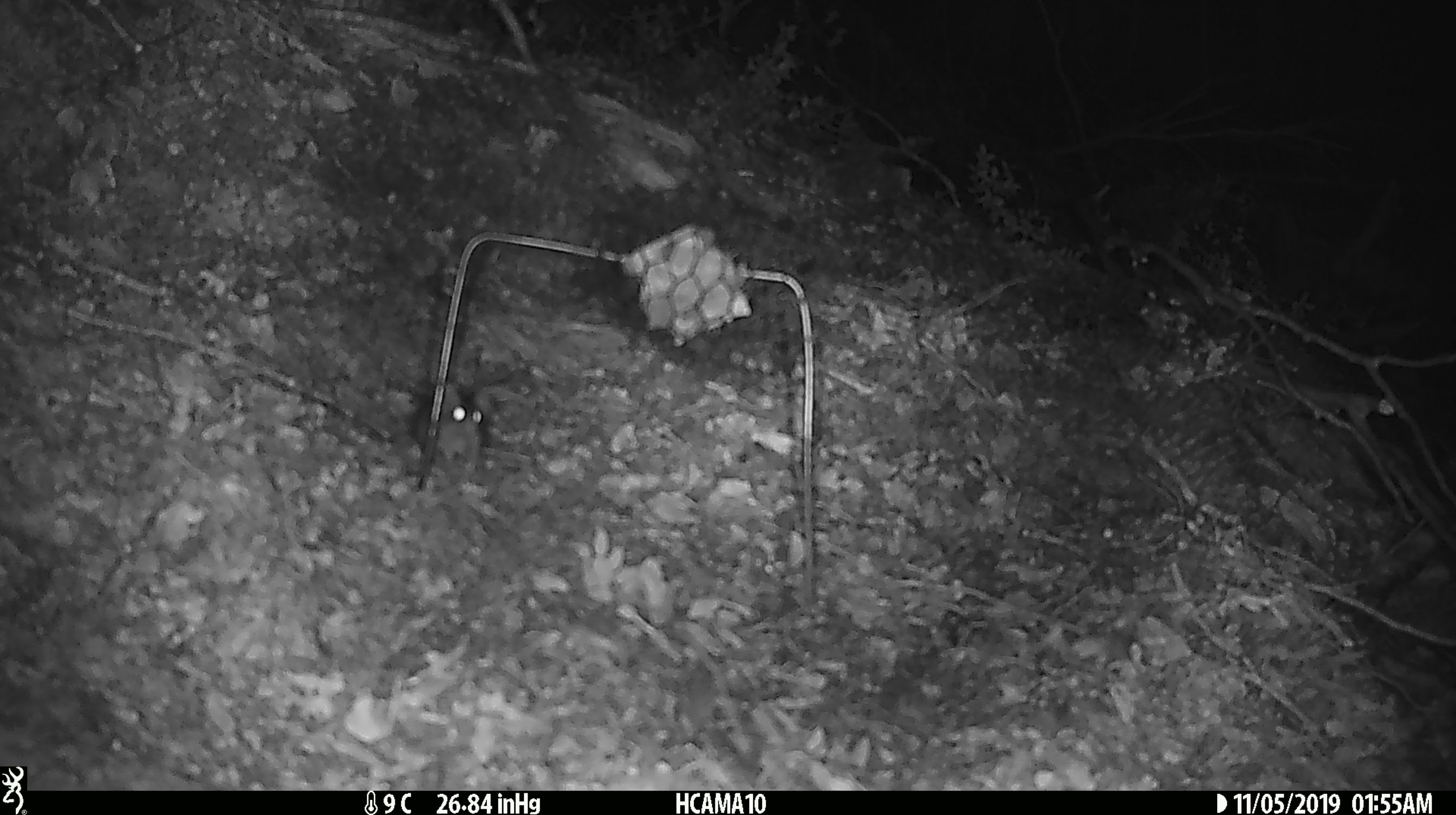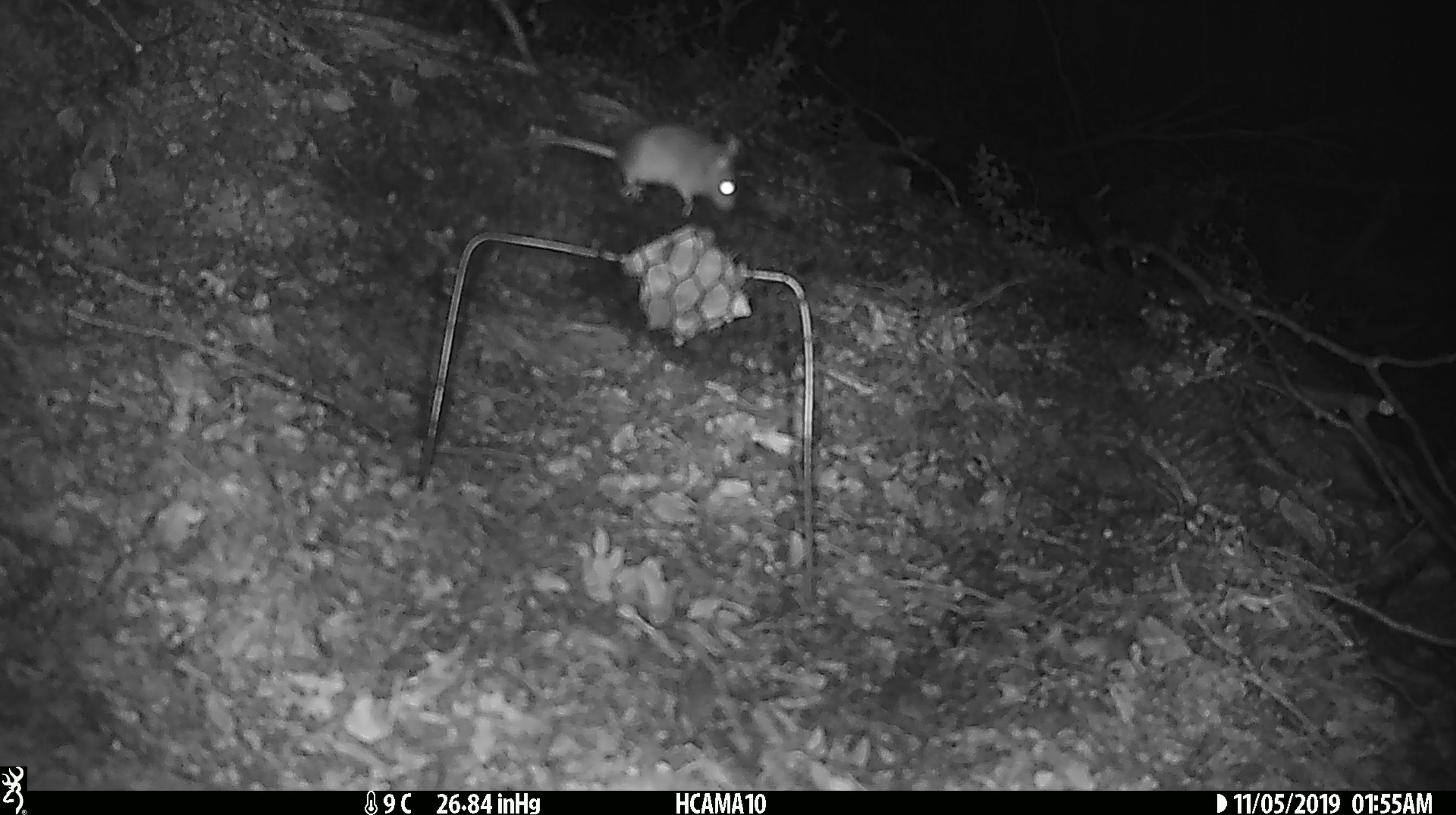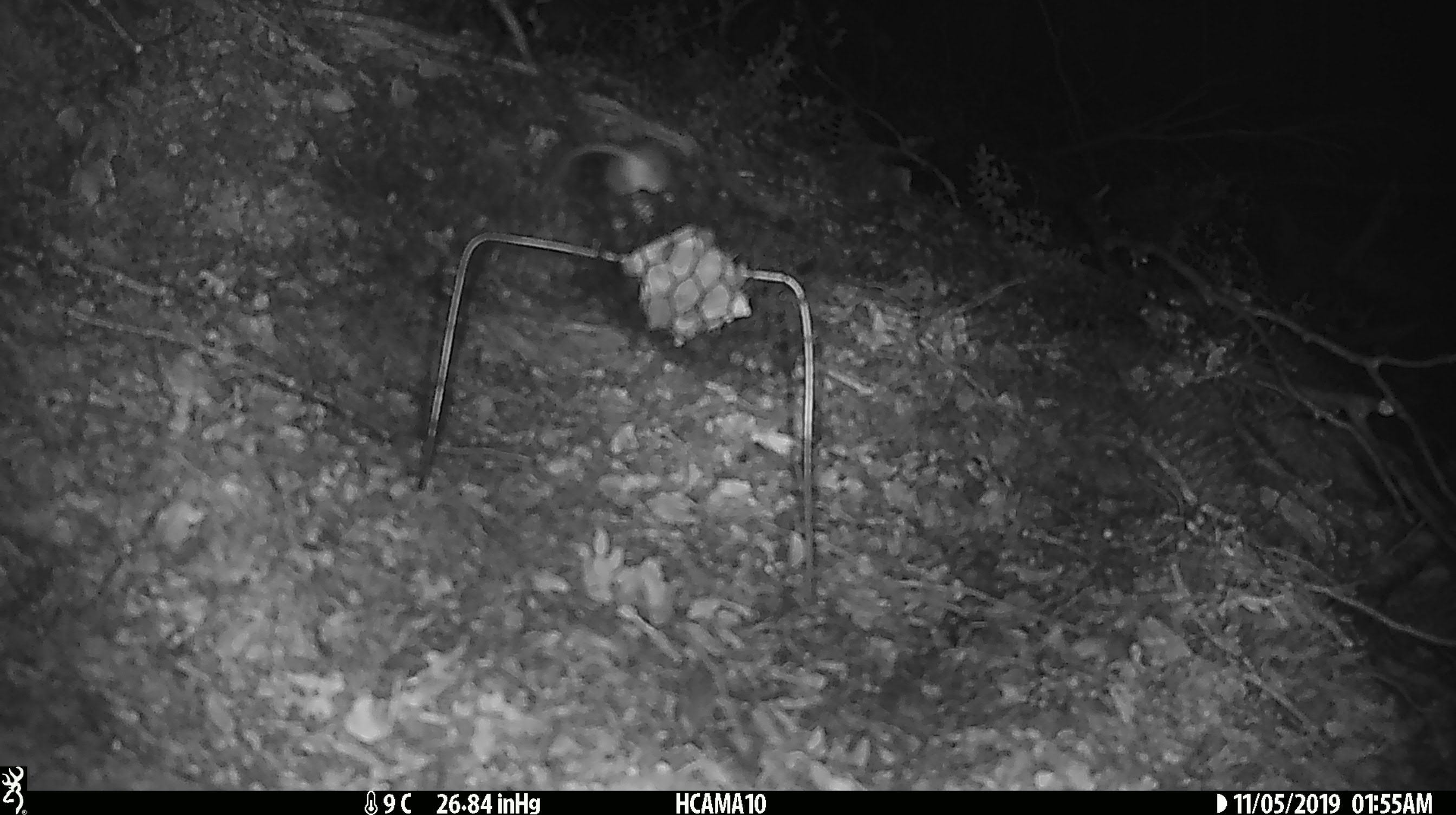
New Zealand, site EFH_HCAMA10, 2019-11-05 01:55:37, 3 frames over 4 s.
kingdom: Animalia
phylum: Chordata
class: Mammalia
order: Rodentia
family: Muridae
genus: Mus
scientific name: Mus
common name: mouse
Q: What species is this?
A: Mouse (Mus).